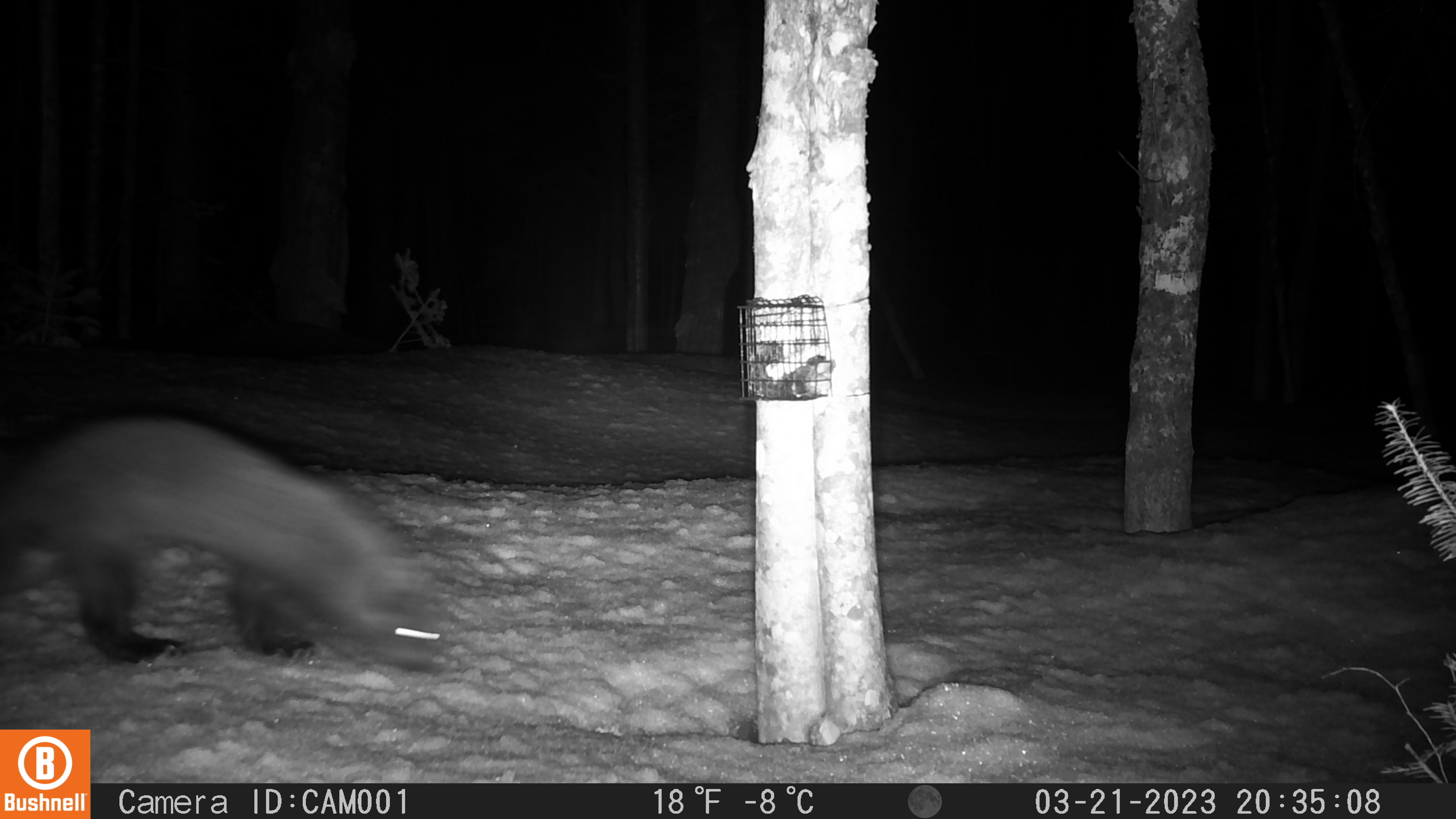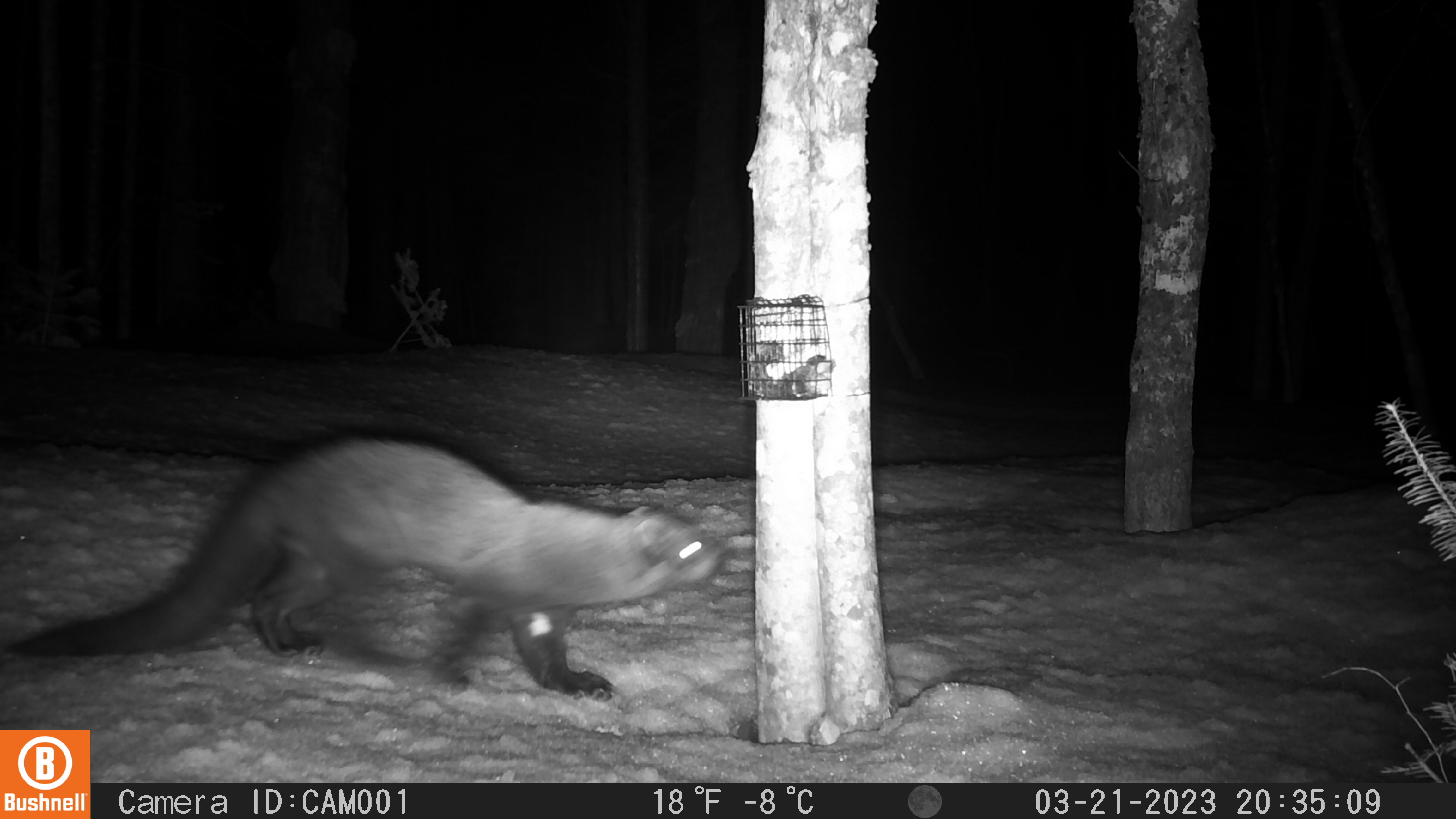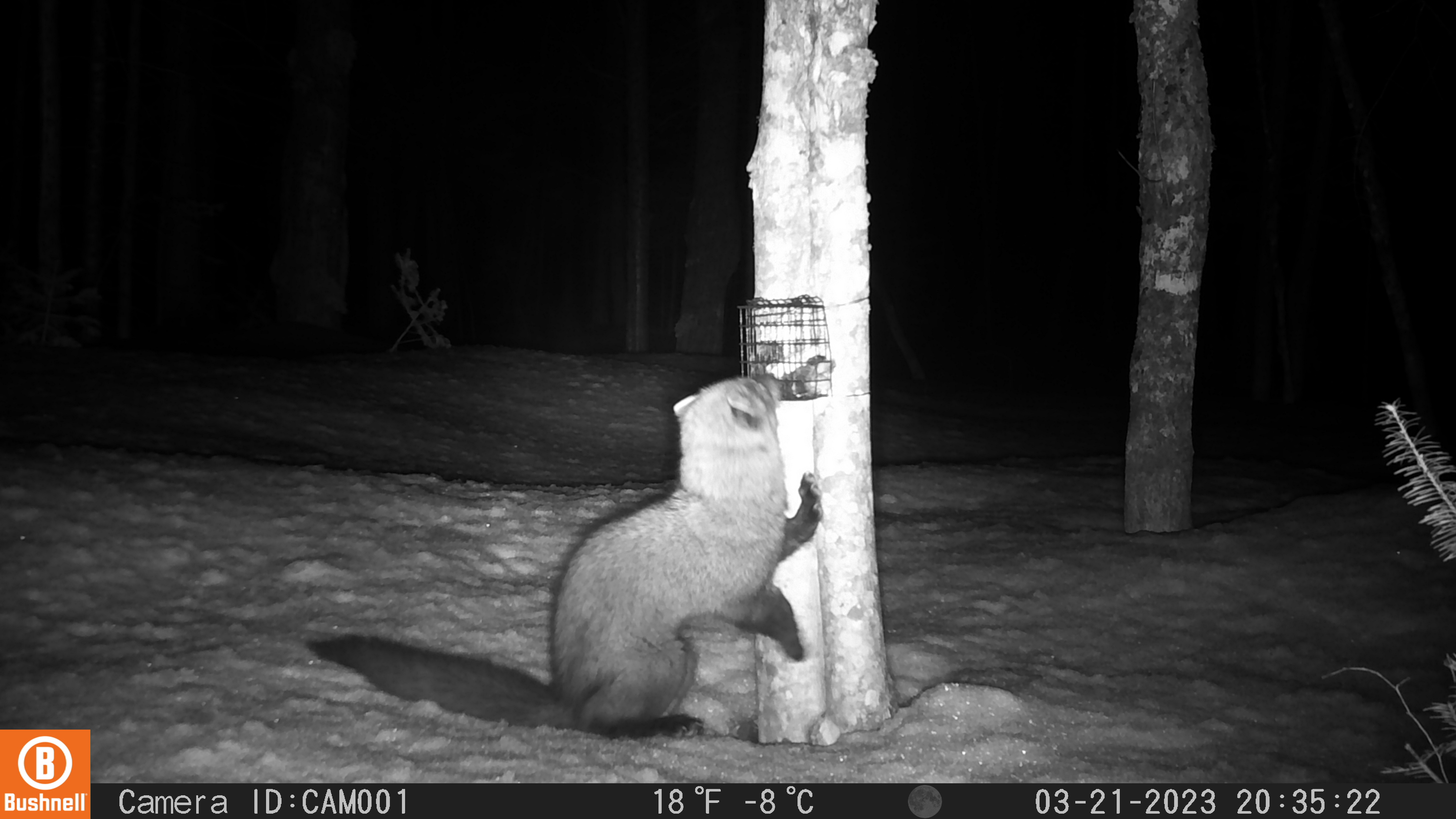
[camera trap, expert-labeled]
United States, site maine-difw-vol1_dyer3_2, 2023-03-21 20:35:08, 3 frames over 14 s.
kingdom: Animalia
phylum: Chordata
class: Mammalia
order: Carnivora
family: Mustelidae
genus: Pekania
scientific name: Pekania pennanti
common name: fisher